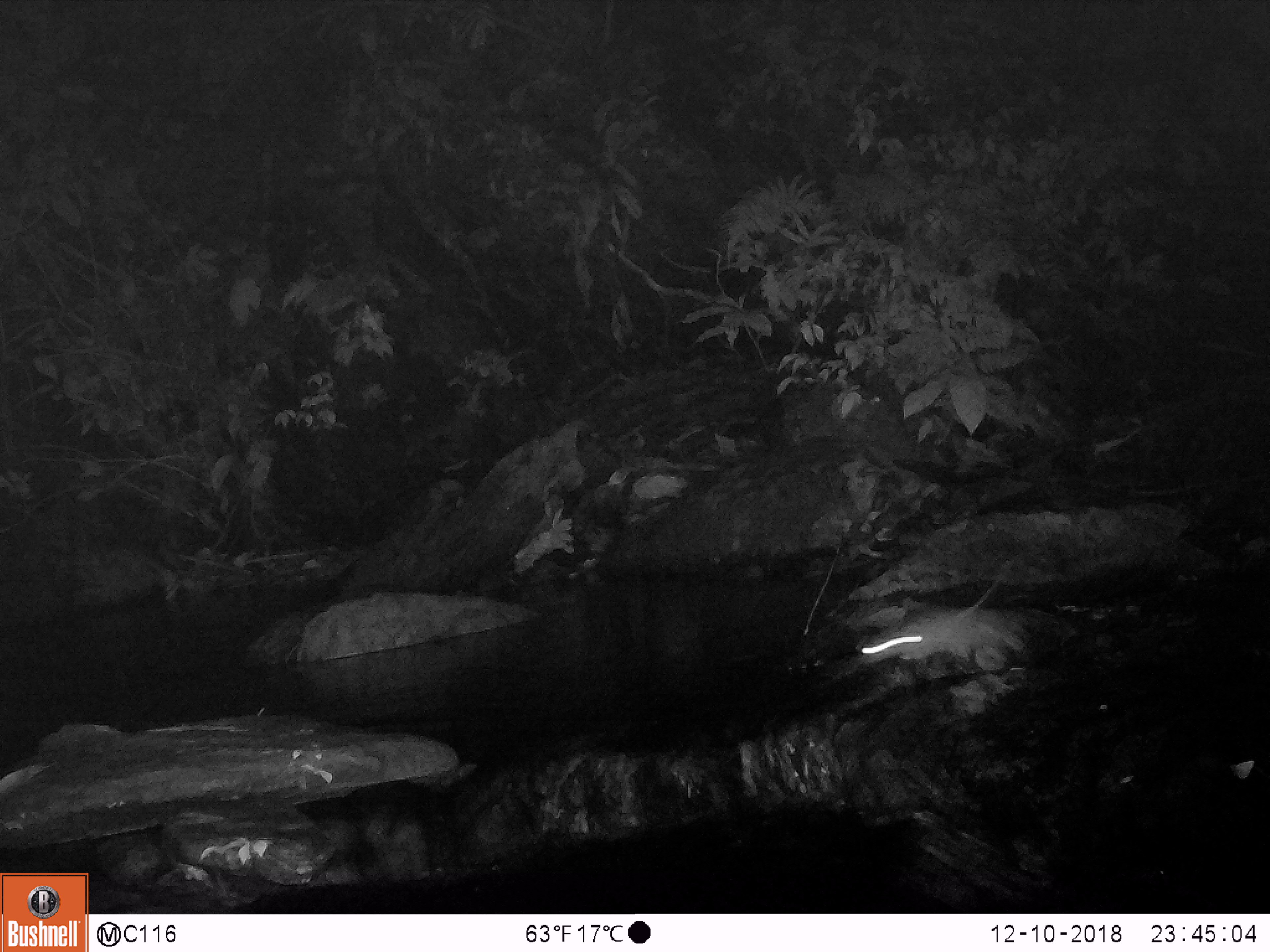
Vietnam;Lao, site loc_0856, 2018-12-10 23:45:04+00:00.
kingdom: Animalia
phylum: Chordata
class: Mammalia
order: Rodentia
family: Muridae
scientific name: Muridae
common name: old-world mice and rats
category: unidentified murid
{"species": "unidentified murid (old-world mice and rats) (Muridae)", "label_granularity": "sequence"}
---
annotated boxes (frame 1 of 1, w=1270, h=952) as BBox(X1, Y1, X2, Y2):
unidentified murid: BBox(855, 599, 1034, 673)